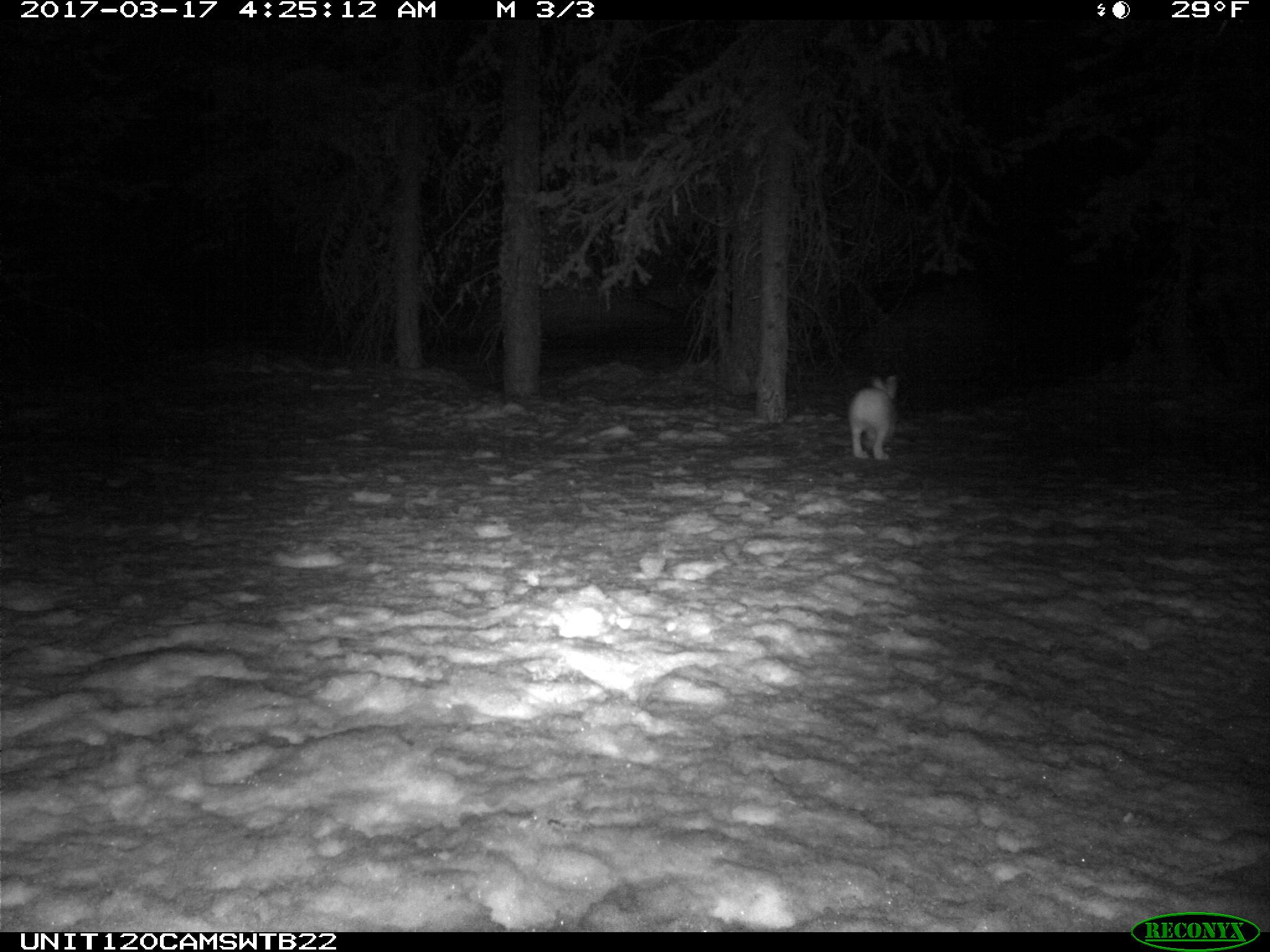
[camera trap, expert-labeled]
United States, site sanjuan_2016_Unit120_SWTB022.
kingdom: Animalia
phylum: Chordata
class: Mammalia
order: Lagomorpha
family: Leporidae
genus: Lepus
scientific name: Lepus americanus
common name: snowshoe hare